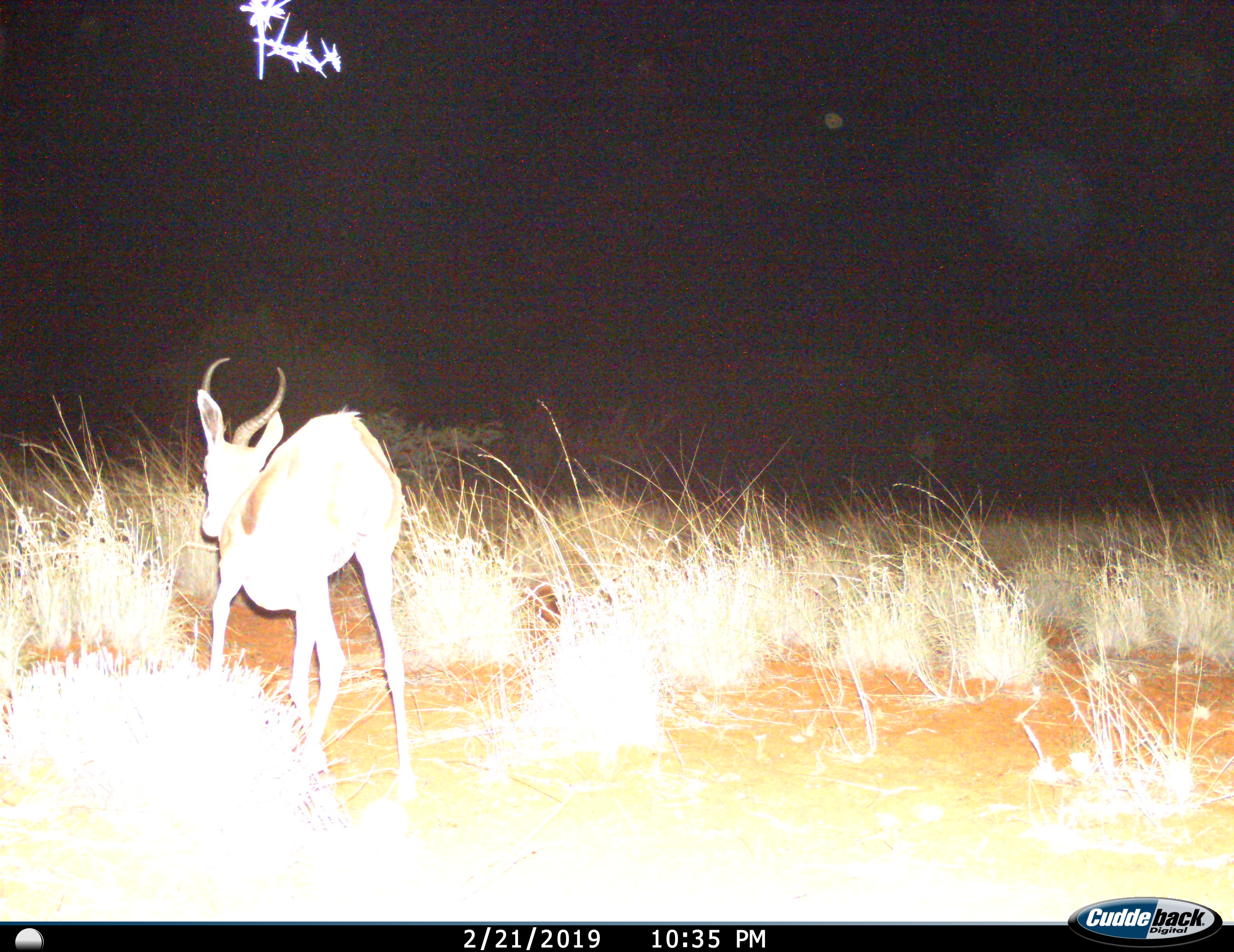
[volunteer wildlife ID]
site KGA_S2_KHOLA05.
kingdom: Animalia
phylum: Chordata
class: Mammalia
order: Artiodactyla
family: Bovidae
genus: Antidorcas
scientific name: Antidorcas marsupialis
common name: springbok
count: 1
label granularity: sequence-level